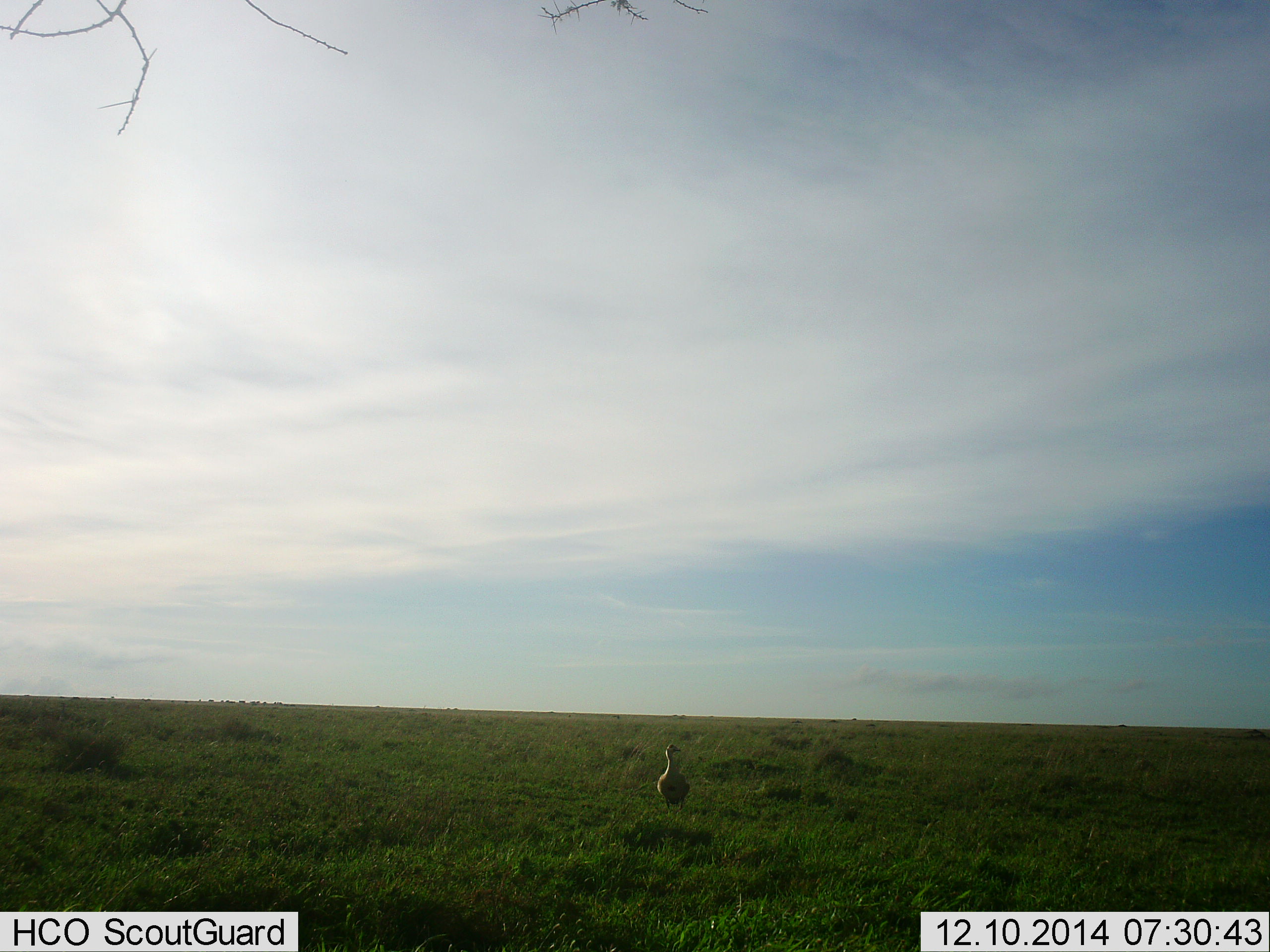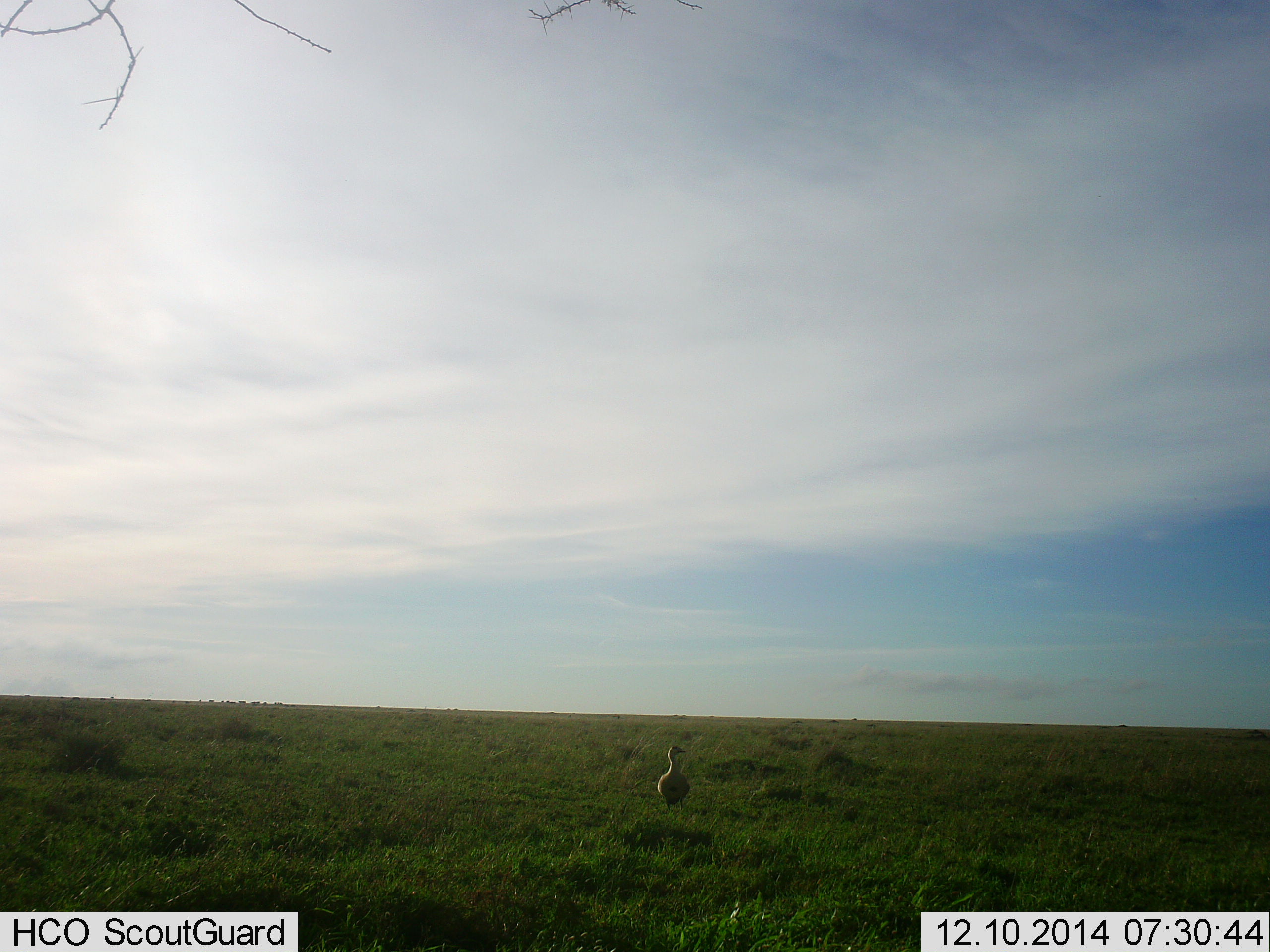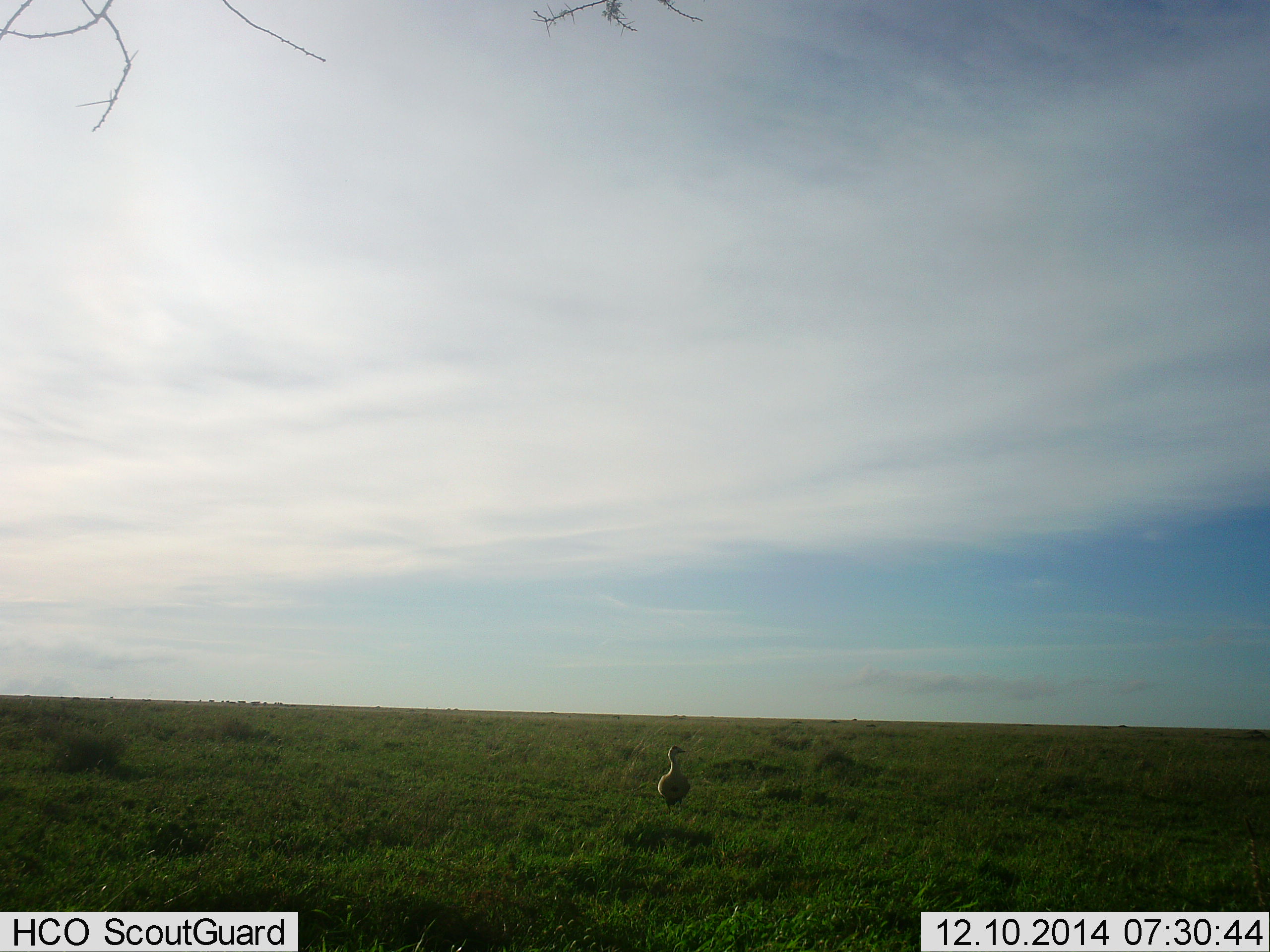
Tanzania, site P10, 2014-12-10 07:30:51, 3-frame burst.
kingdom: Animalia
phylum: Chordata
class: Aves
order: Otidiformes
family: Otididae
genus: Ardeotis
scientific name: Ardeotis kori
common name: kori bustard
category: koribustard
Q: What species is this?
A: Koribustard (kori bustard) (Ardeotis kori).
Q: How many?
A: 1.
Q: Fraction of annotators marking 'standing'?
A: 100%.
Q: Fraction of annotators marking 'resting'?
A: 0%.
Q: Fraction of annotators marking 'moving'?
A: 0%.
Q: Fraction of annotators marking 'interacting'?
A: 0%.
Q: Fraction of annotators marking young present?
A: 0%.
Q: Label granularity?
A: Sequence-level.